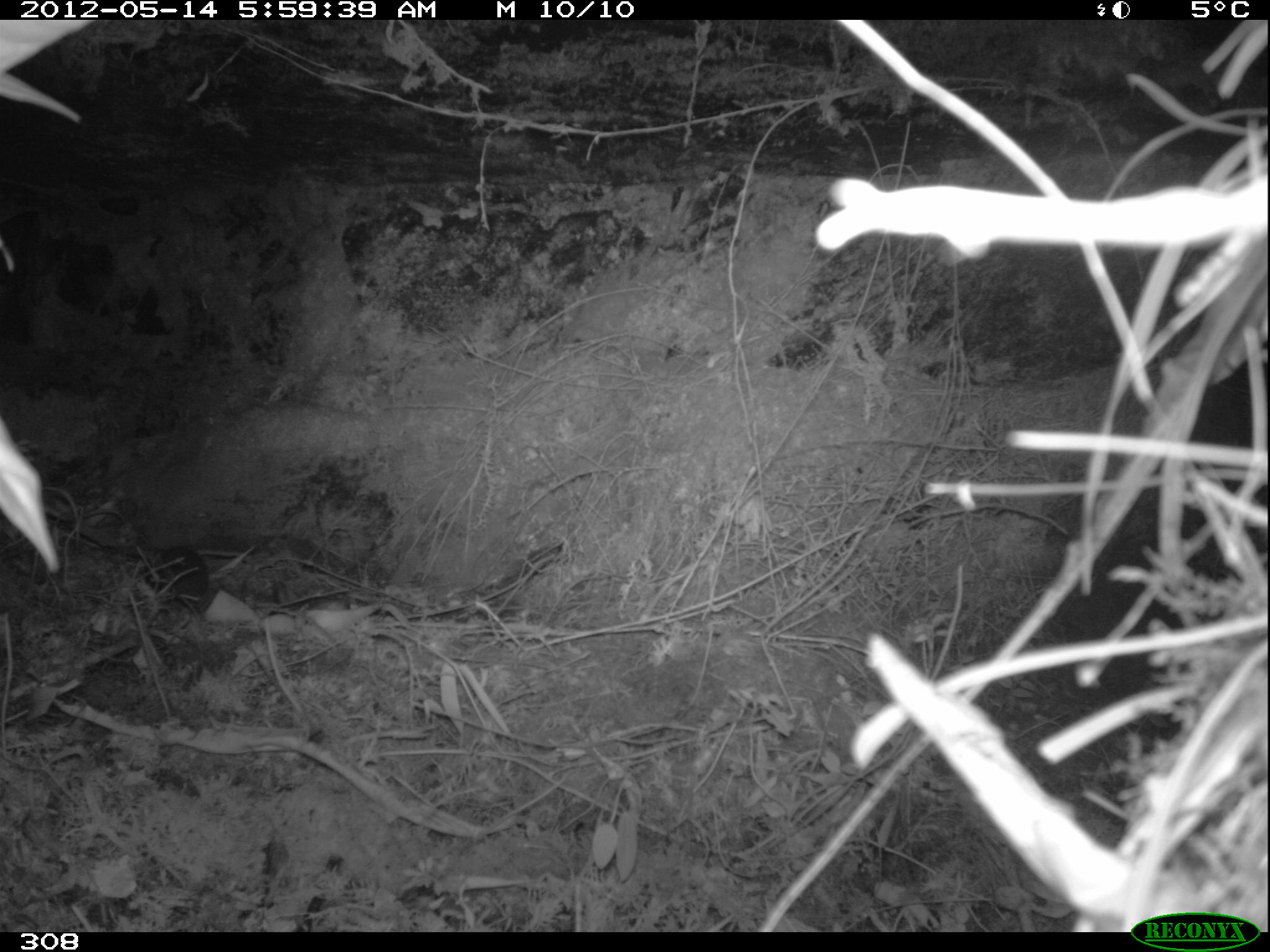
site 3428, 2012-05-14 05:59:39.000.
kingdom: Animalia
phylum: Chordata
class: Mammalia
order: Rodentia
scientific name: Rodentia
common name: rodents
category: unknown rodent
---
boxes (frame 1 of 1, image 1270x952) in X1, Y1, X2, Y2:
unknown rodent: 160, 545, 208, 597